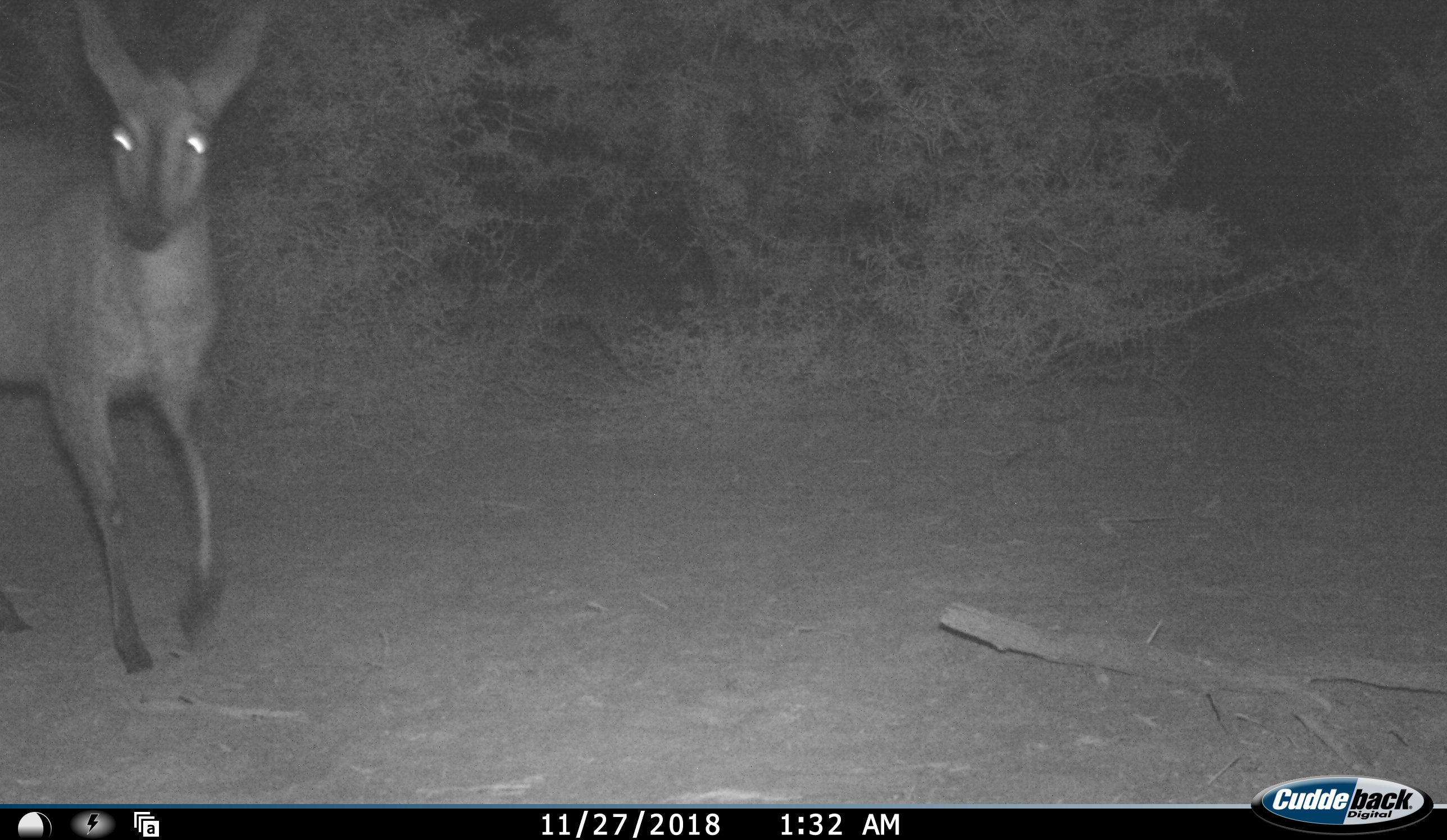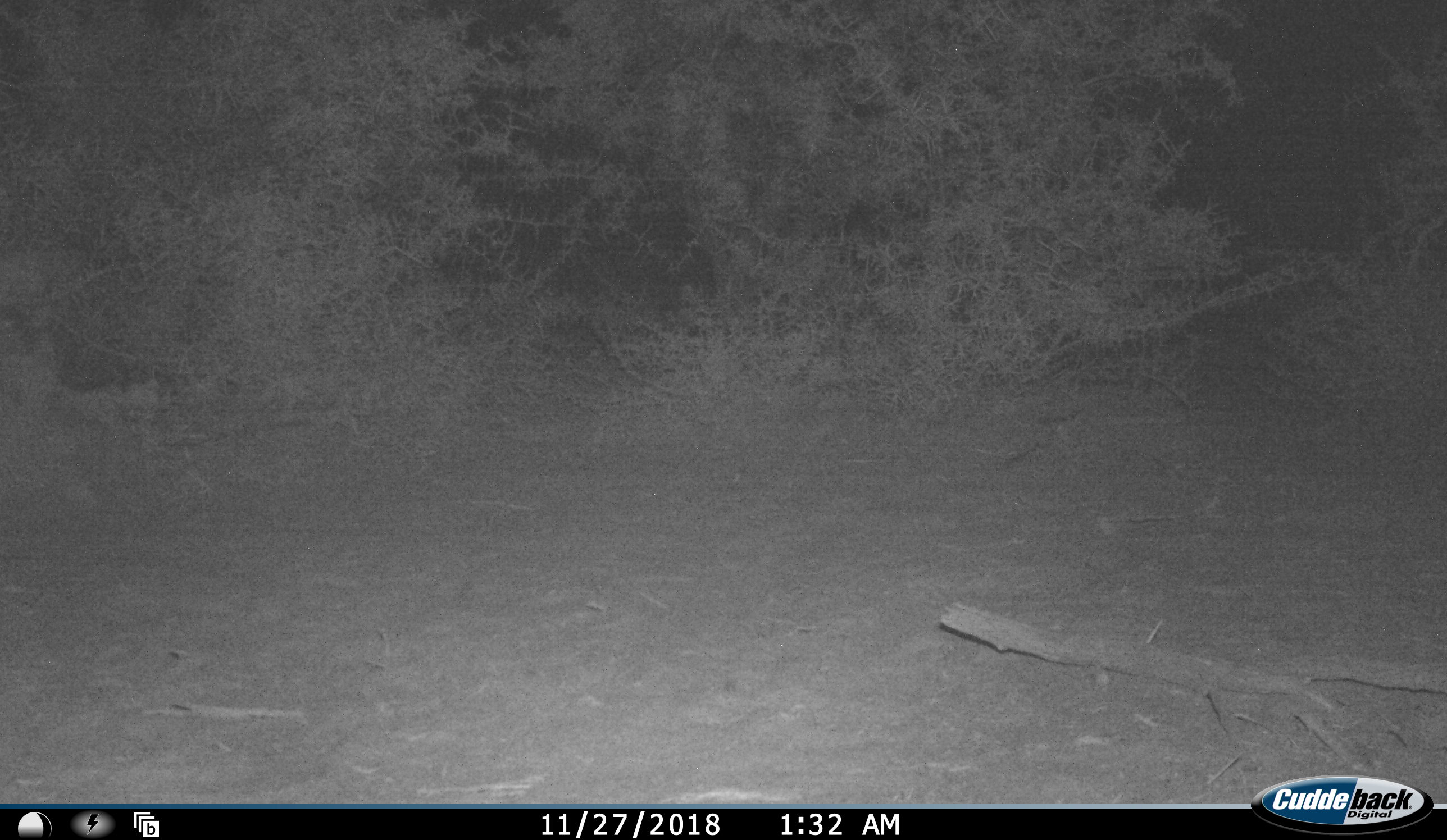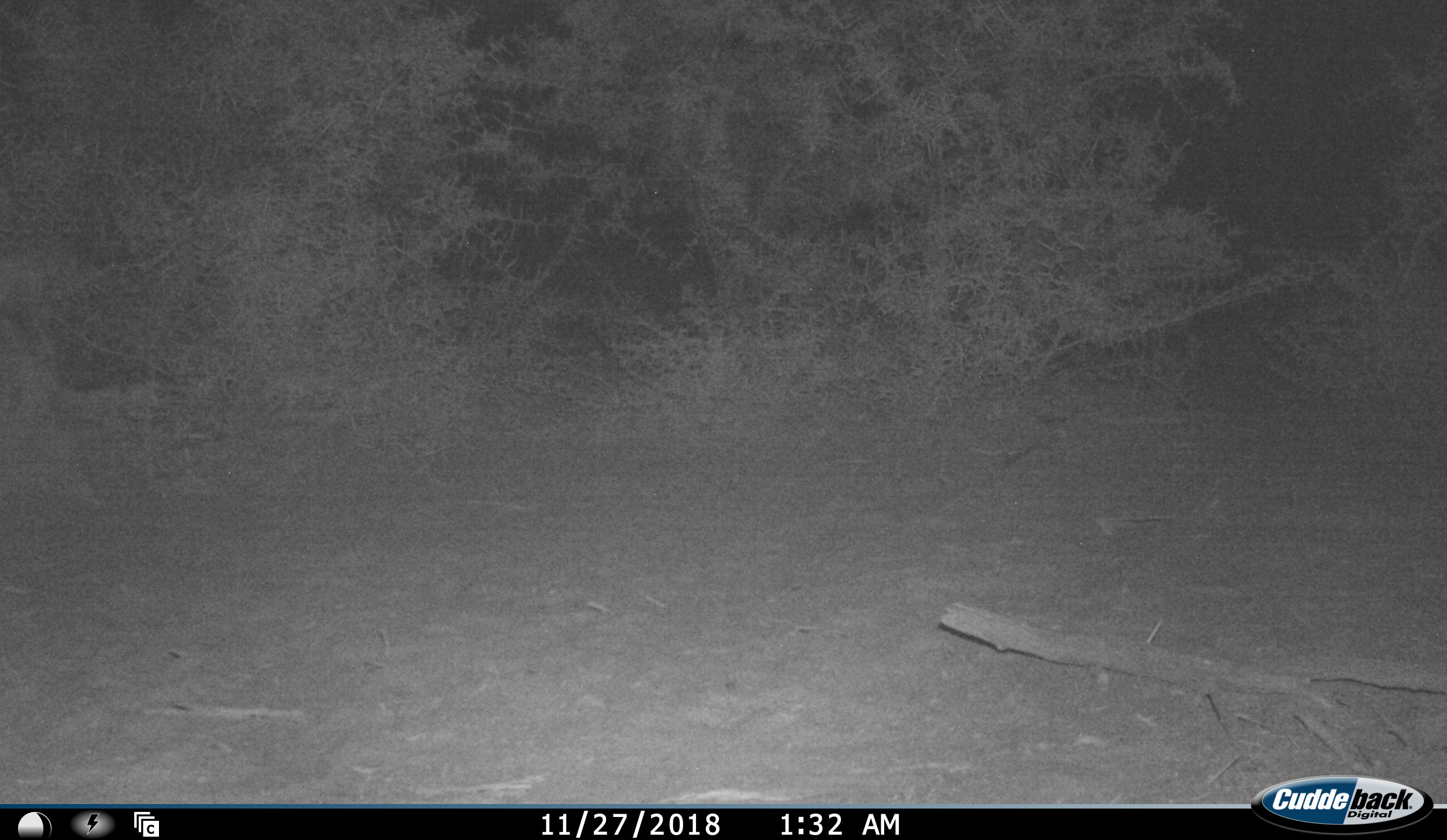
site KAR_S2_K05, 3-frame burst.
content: unidentified animal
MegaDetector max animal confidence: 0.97